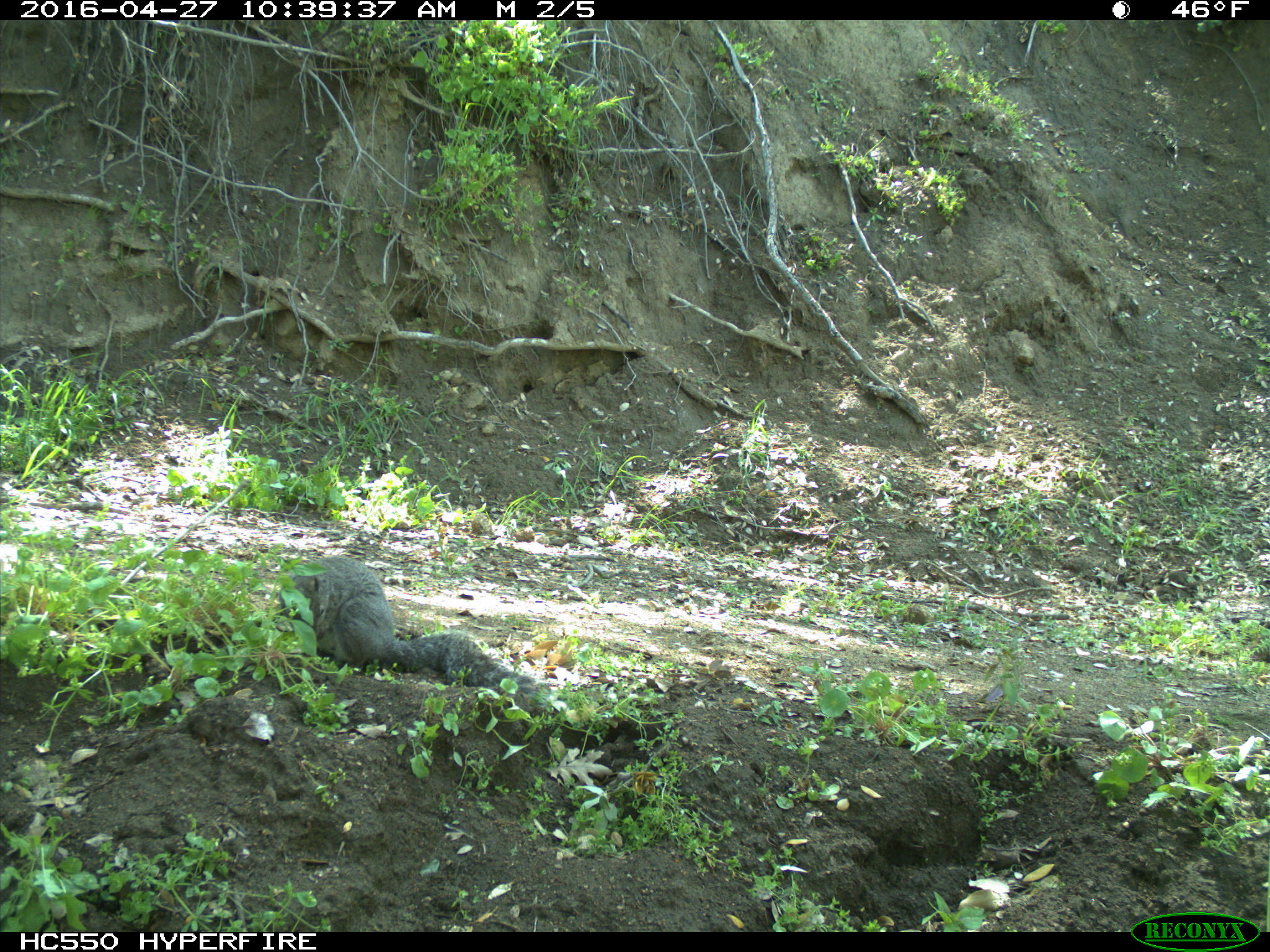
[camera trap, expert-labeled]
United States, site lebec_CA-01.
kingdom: Animalia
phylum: Chordata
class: Mammalia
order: Rodentia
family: Sciuridae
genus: Sciurus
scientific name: Sciurus carolinensis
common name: eastern gray squirrel